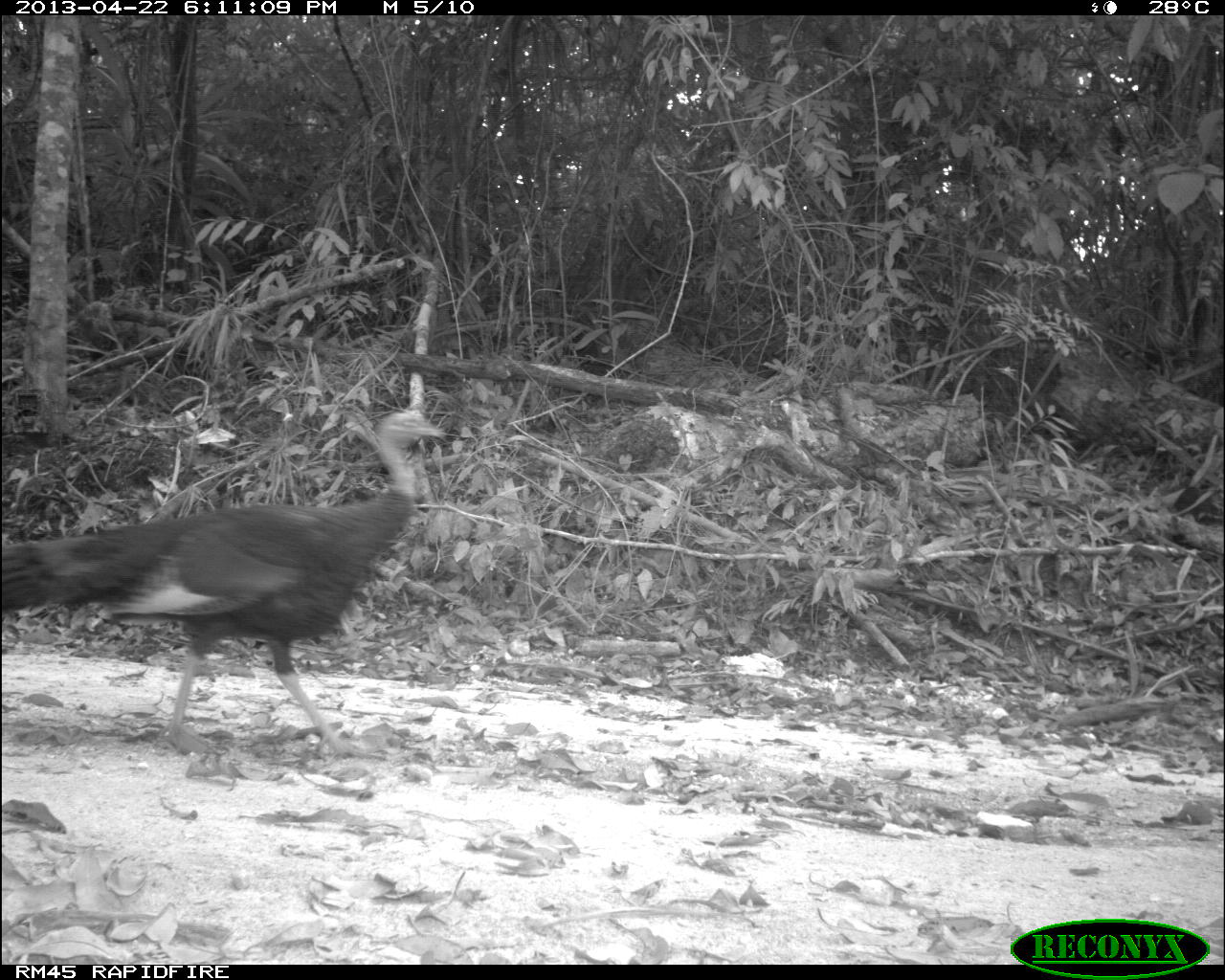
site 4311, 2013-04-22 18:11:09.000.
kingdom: Animalia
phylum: Chordata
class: Aves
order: Galliformes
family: Phasianidae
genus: Meleagris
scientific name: Meleagris ocellata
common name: ocellated turkey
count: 2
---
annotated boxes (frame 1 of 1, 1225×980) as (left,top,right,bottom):
meleagris ocellata: (0,402,450,760)